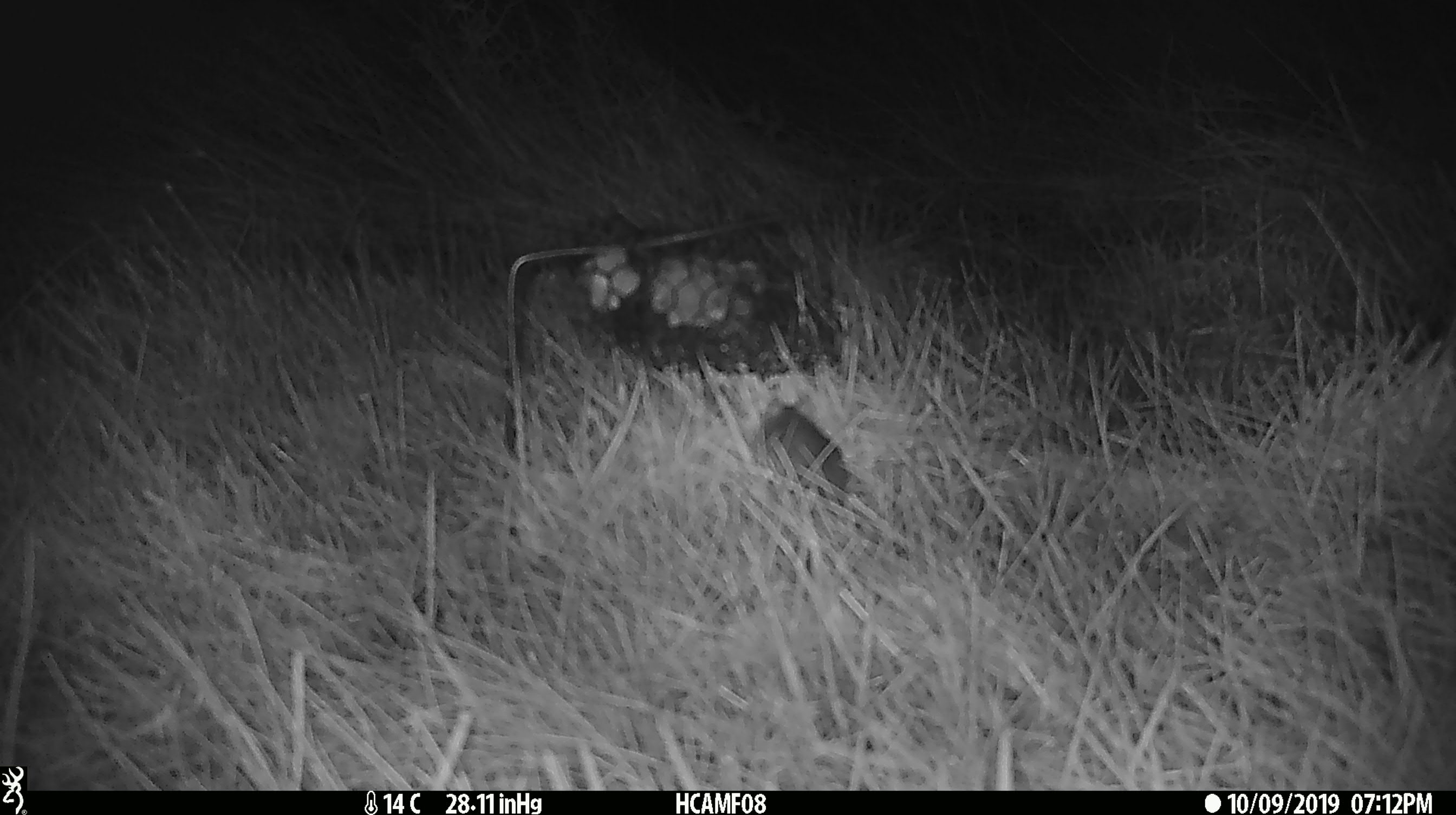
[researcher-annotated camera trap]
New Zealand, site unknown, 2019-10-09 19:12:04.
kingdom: Animalia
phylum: Chordata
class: Mammalia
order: Rodentia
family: Muridae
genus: Mus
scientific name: Mus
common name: mouse